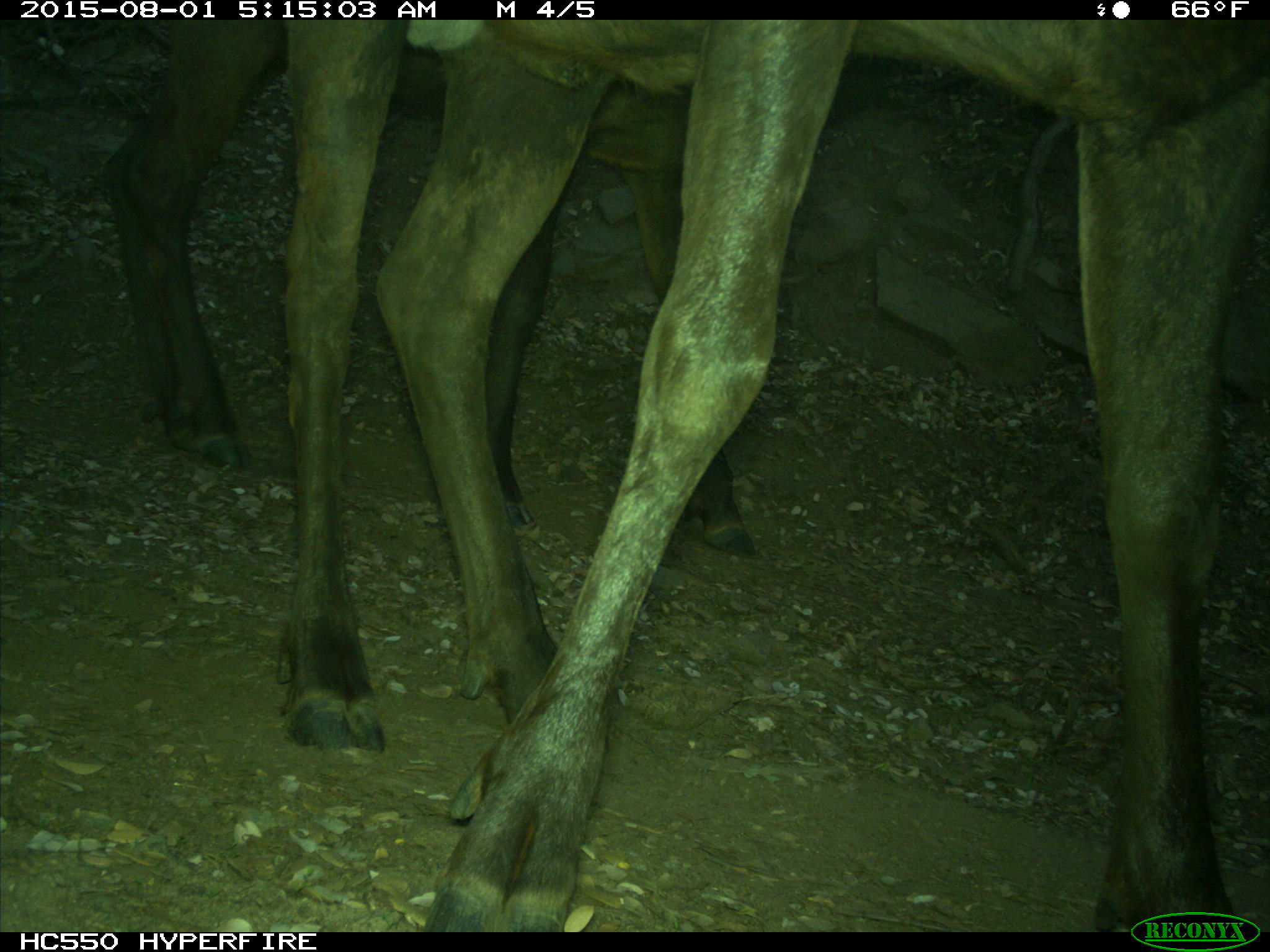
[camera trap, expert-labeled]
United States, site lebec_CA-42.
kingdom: Animalia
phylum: Chordata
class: Mammalia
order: Artiodactyla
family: Cervidae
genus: Cervus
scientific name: Cervus canadensis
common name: elk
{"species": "Cervus canadensis (elk)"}